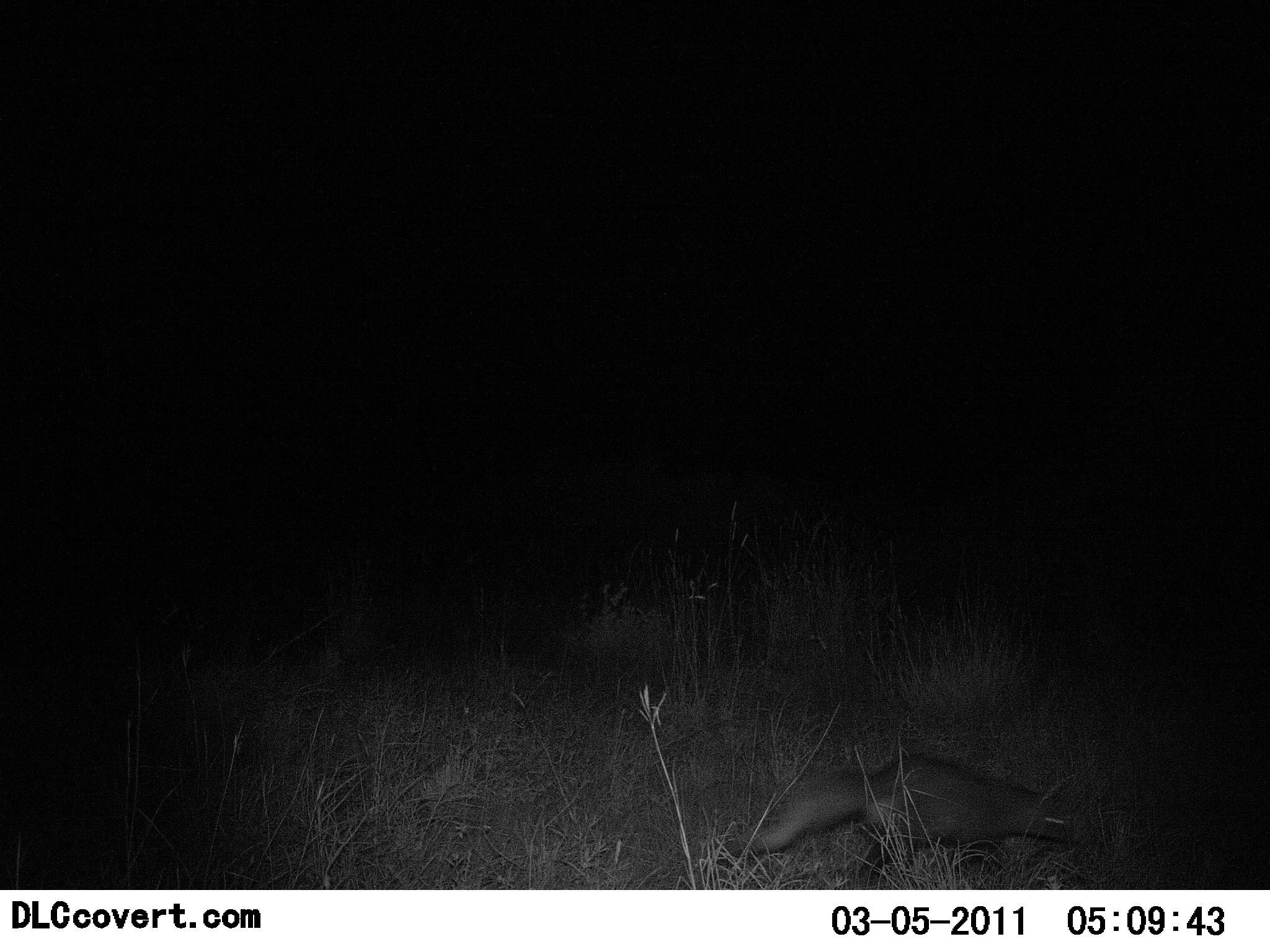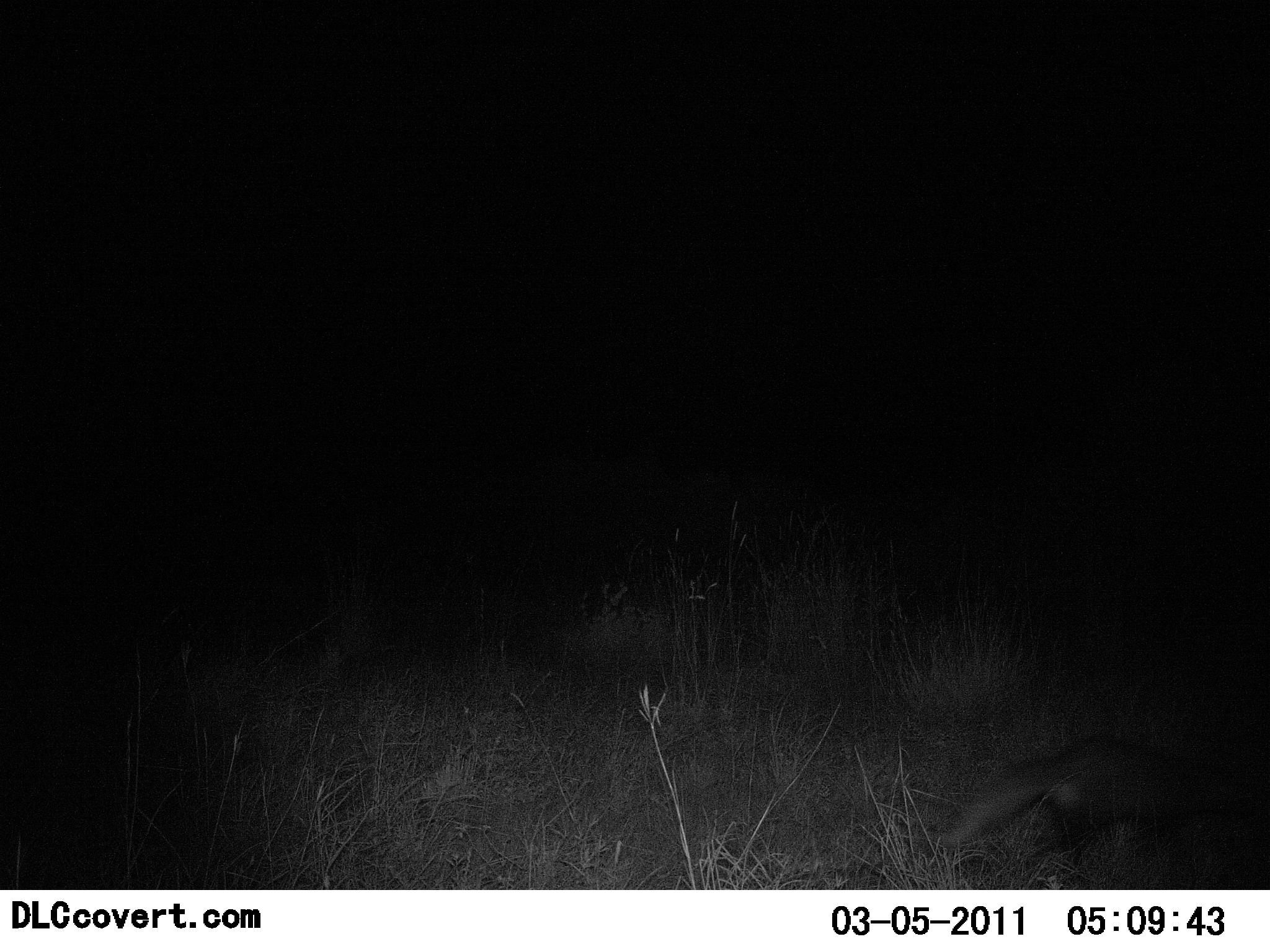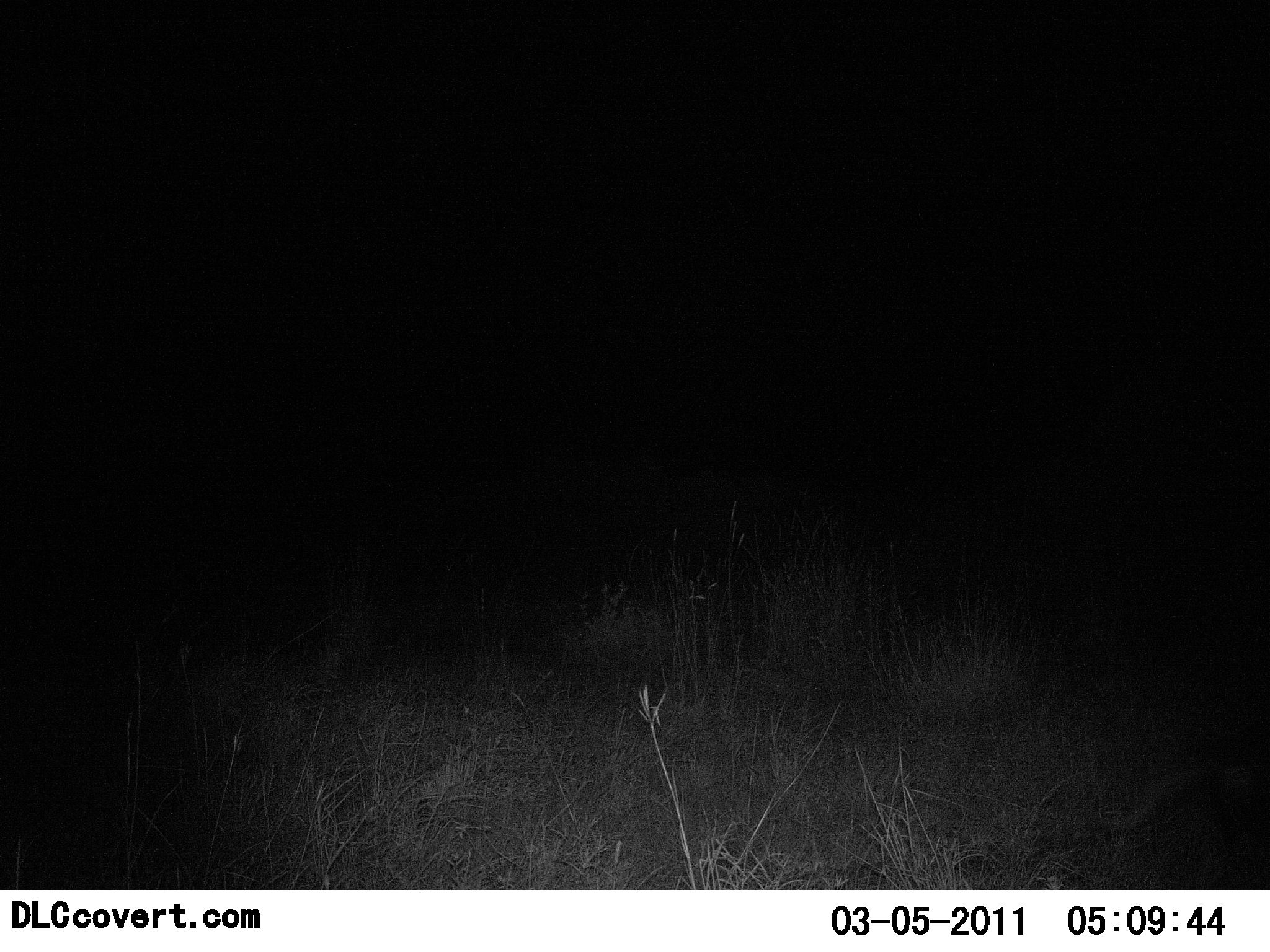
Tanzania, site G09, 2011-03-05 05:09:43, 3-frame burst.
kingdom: Animalia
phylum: Chordata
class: Mammalia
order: Carnivora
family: Herpestidae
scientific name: Herpestidae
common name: mongoose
Mongoose (Herpestidae), count 1. Behavior (volunteer vote fractions): standing 0%, resting 0%, moving 100%, interacting 0%. Young present (vote fraction): 0%. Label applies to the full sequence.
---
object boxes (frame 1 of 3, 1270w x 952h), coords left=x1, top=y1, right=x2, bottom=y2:
animal: left=716, top=754, right=1104, bottom=885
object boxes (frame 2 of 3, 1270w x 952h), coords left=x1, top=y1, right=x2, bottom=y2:
animal: left=923, top=733, right=1270, bottom=890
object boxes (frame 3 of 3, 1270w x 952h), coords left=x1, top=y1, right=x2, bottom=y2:
animal: left=1087, top=733, right=1270, bottom=839